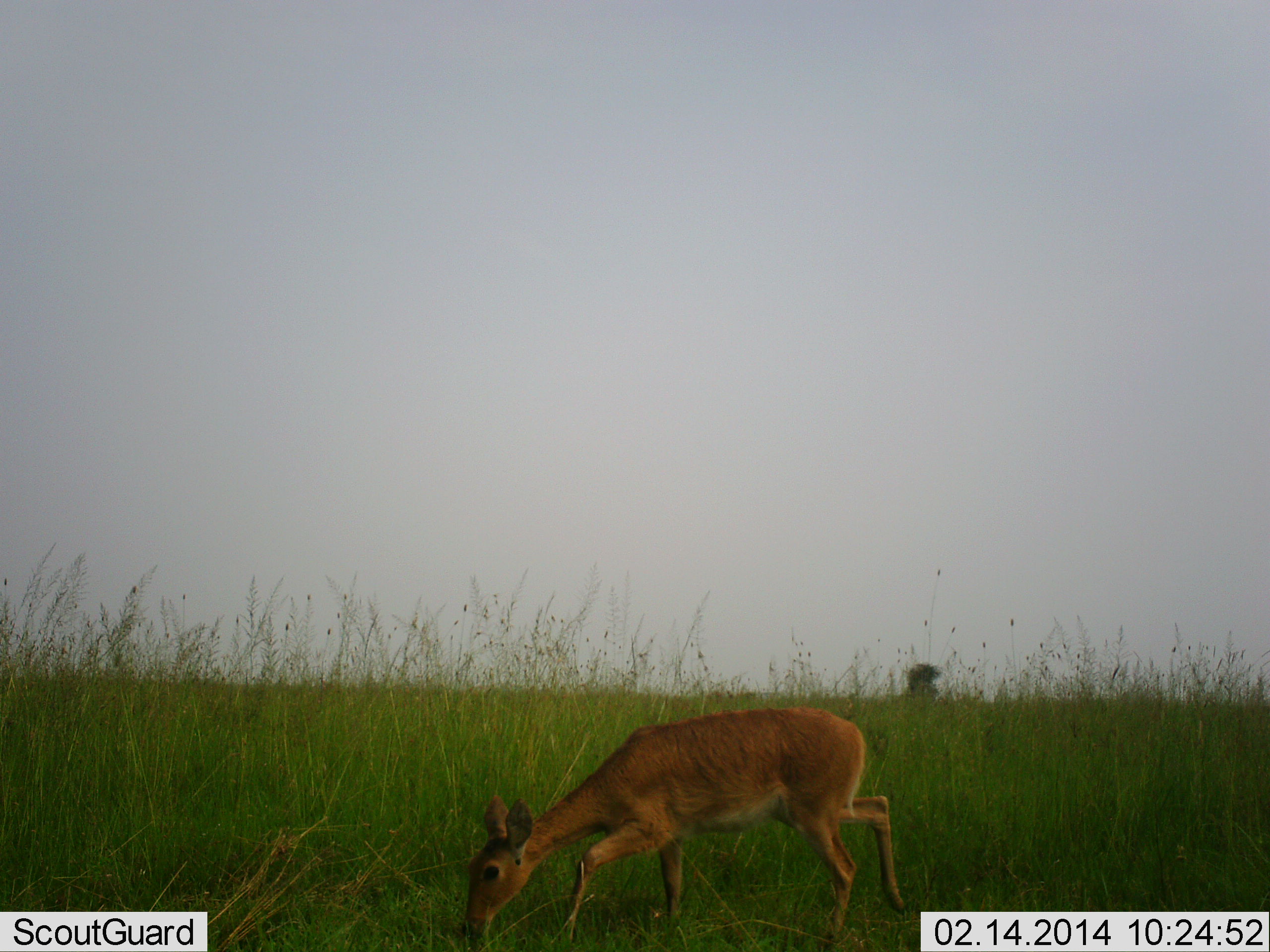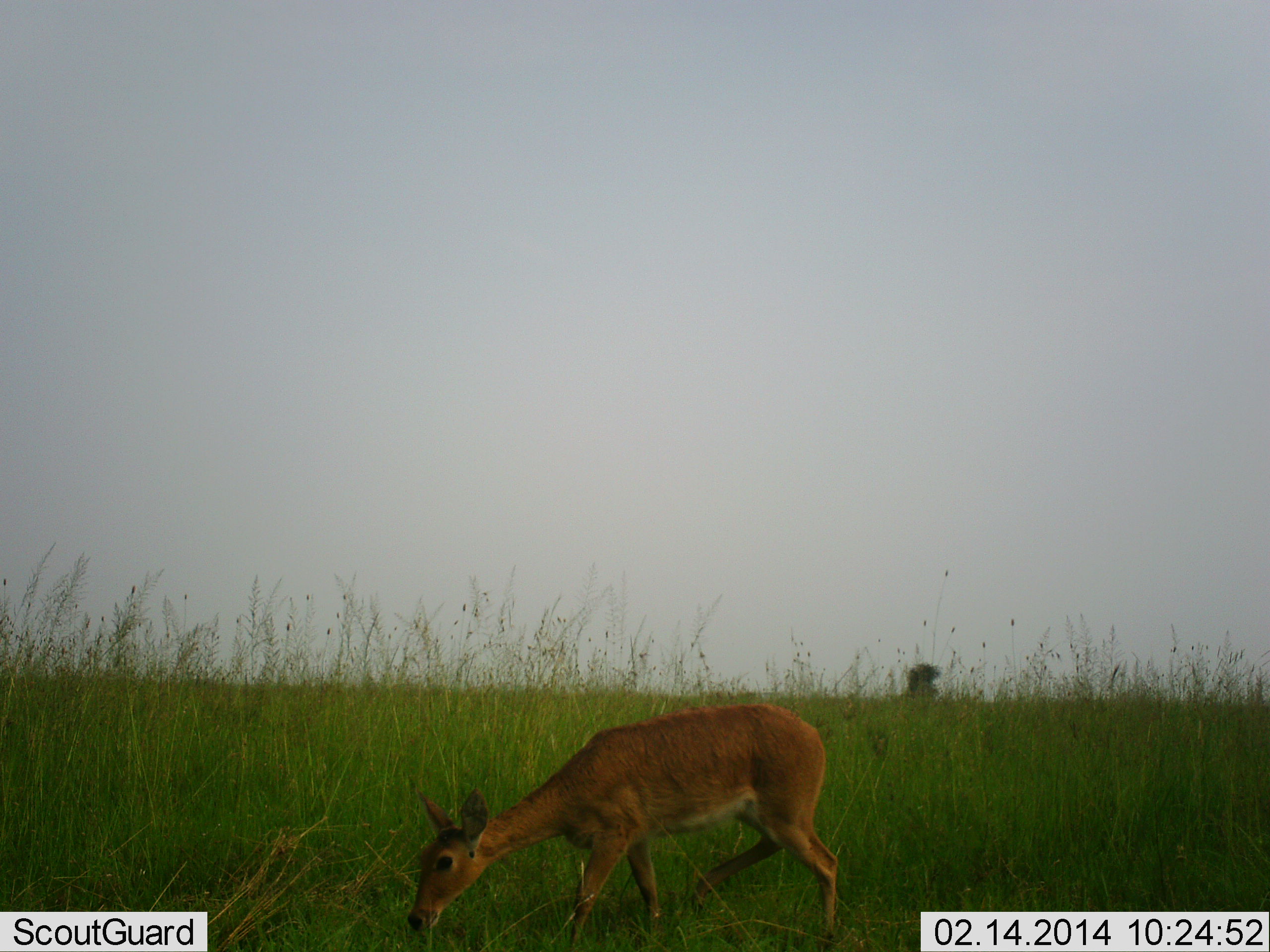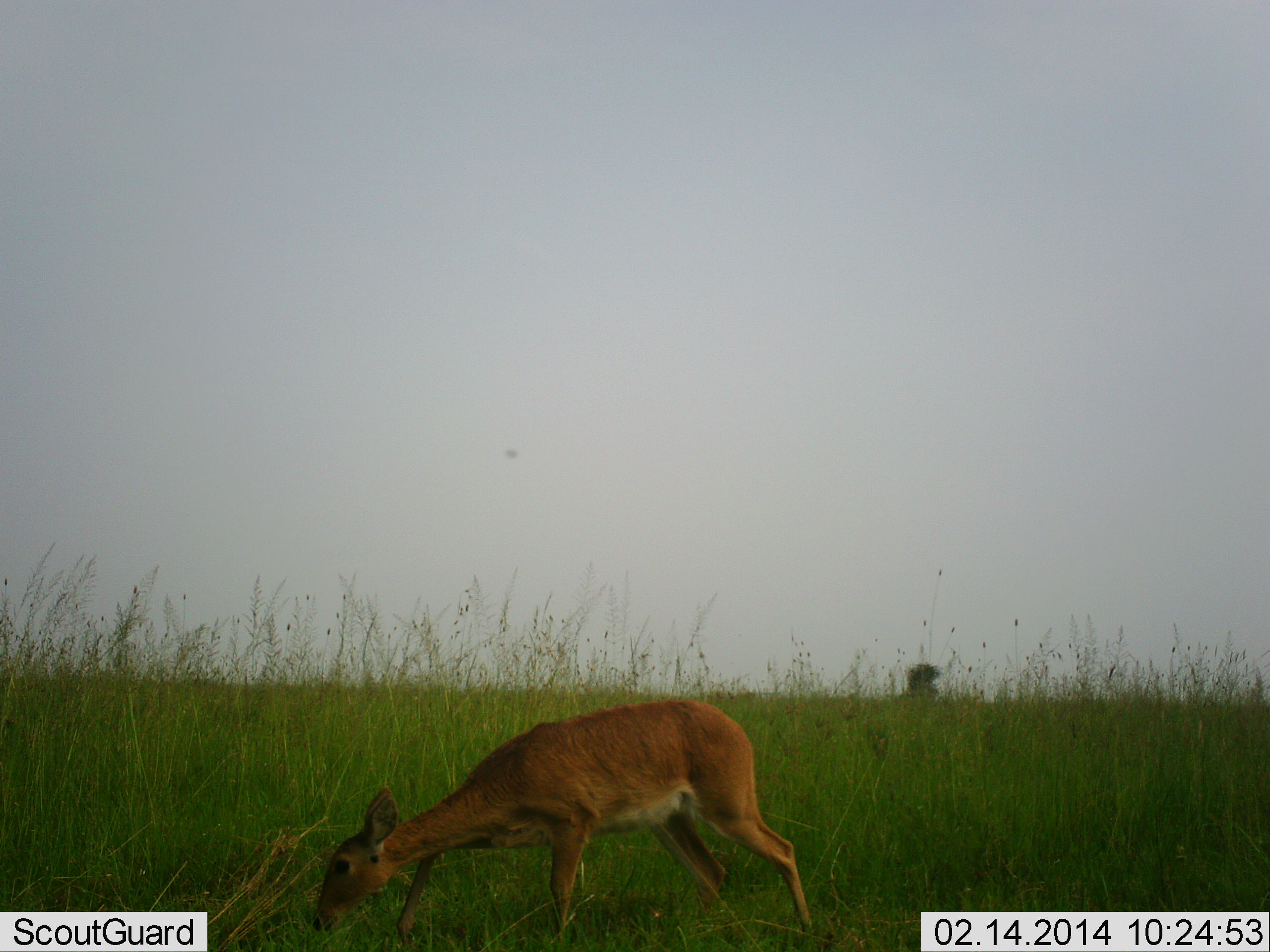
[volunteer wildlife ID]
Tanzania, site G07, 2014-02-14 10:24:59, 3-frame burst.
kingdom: Animalia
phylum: Chordata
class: Mammalia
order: Artiodactyla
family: Bovidae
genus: Redunca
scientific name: Redunca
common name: reedbuck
Reedbuck (Redunca), count 1. Behavior (volunteer vote fractions): standing 10%, resting 0%, moving 60%, interacting 0%. Young present (vote fraction): 0%. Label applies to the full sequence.